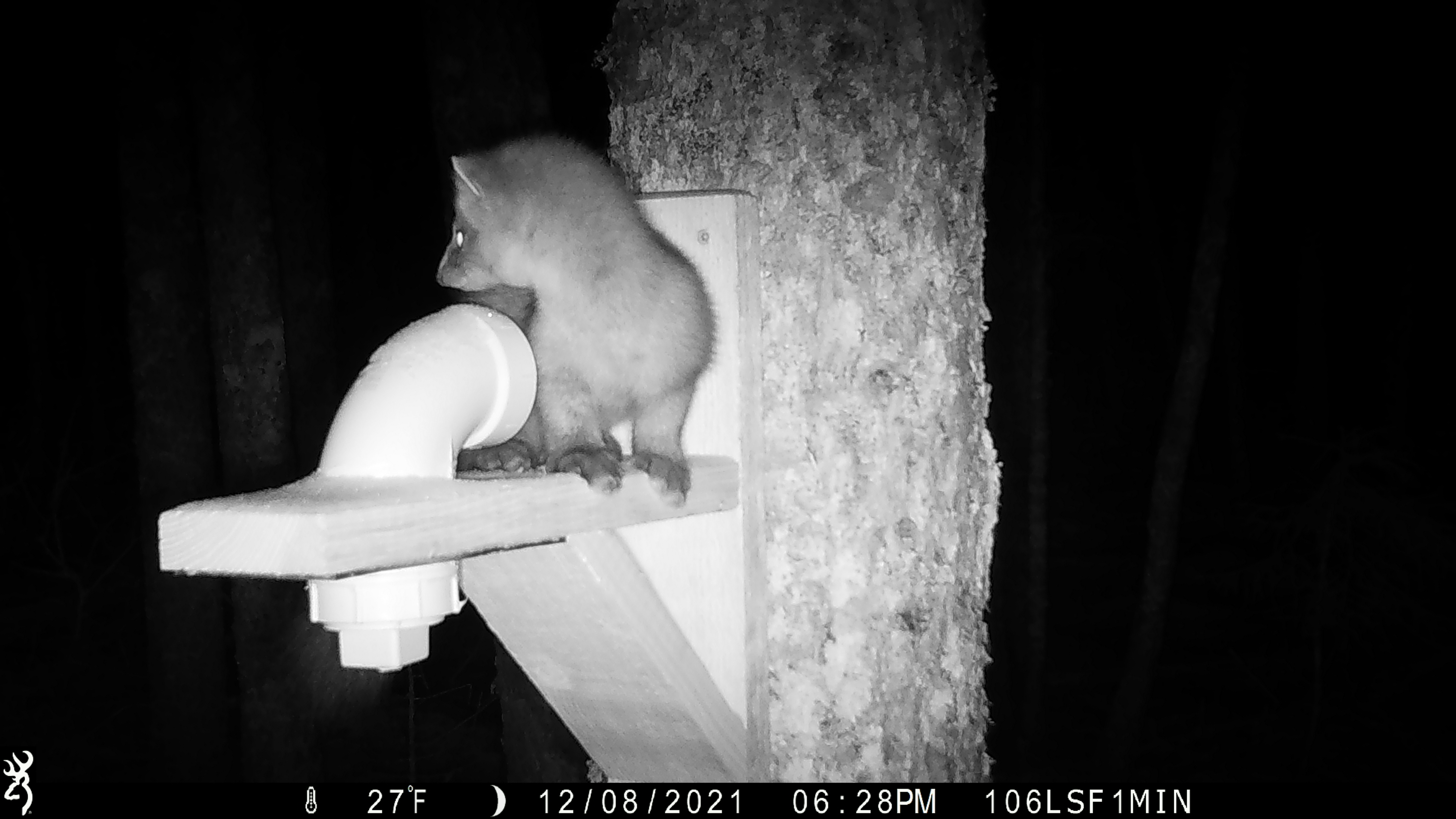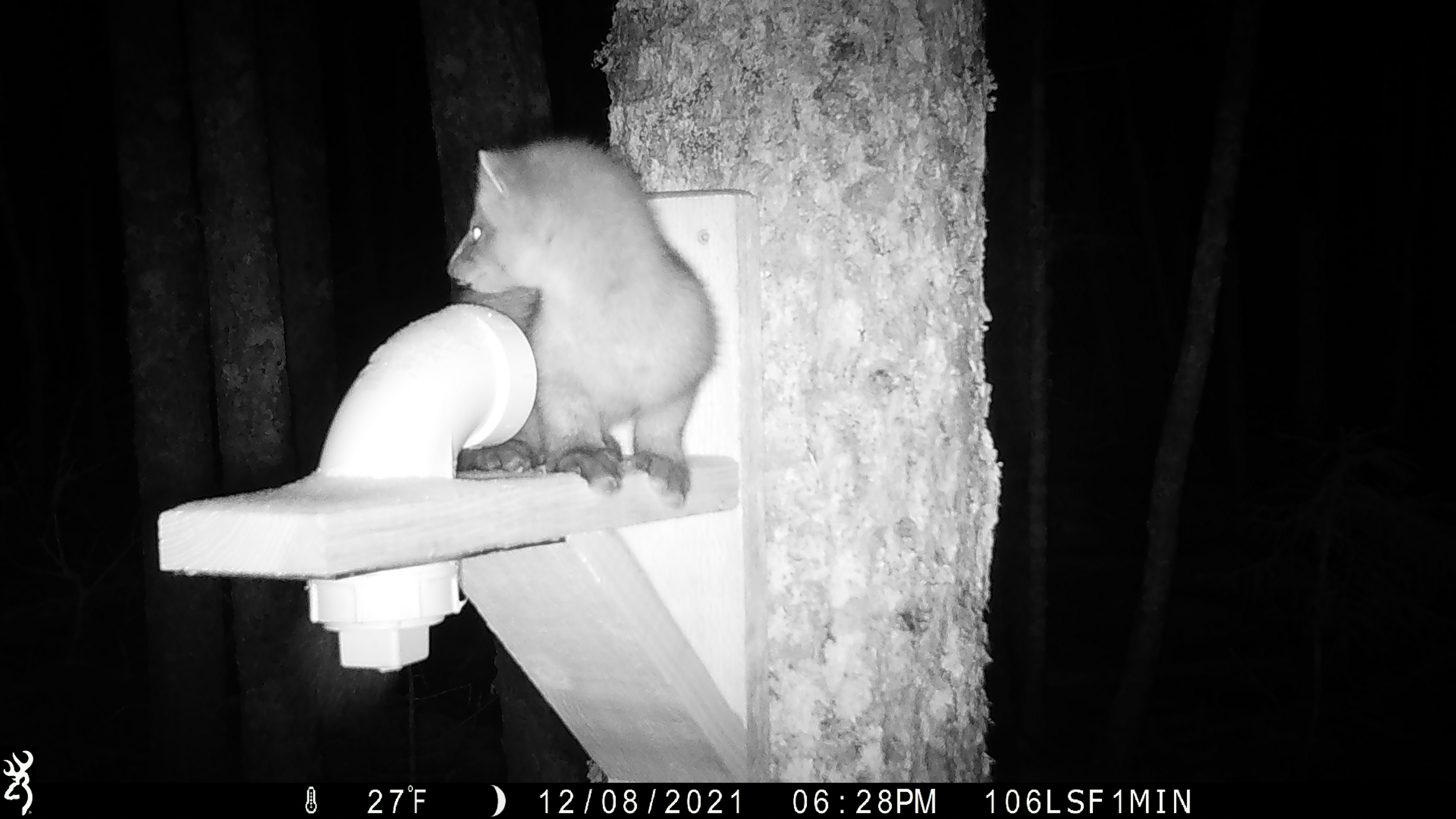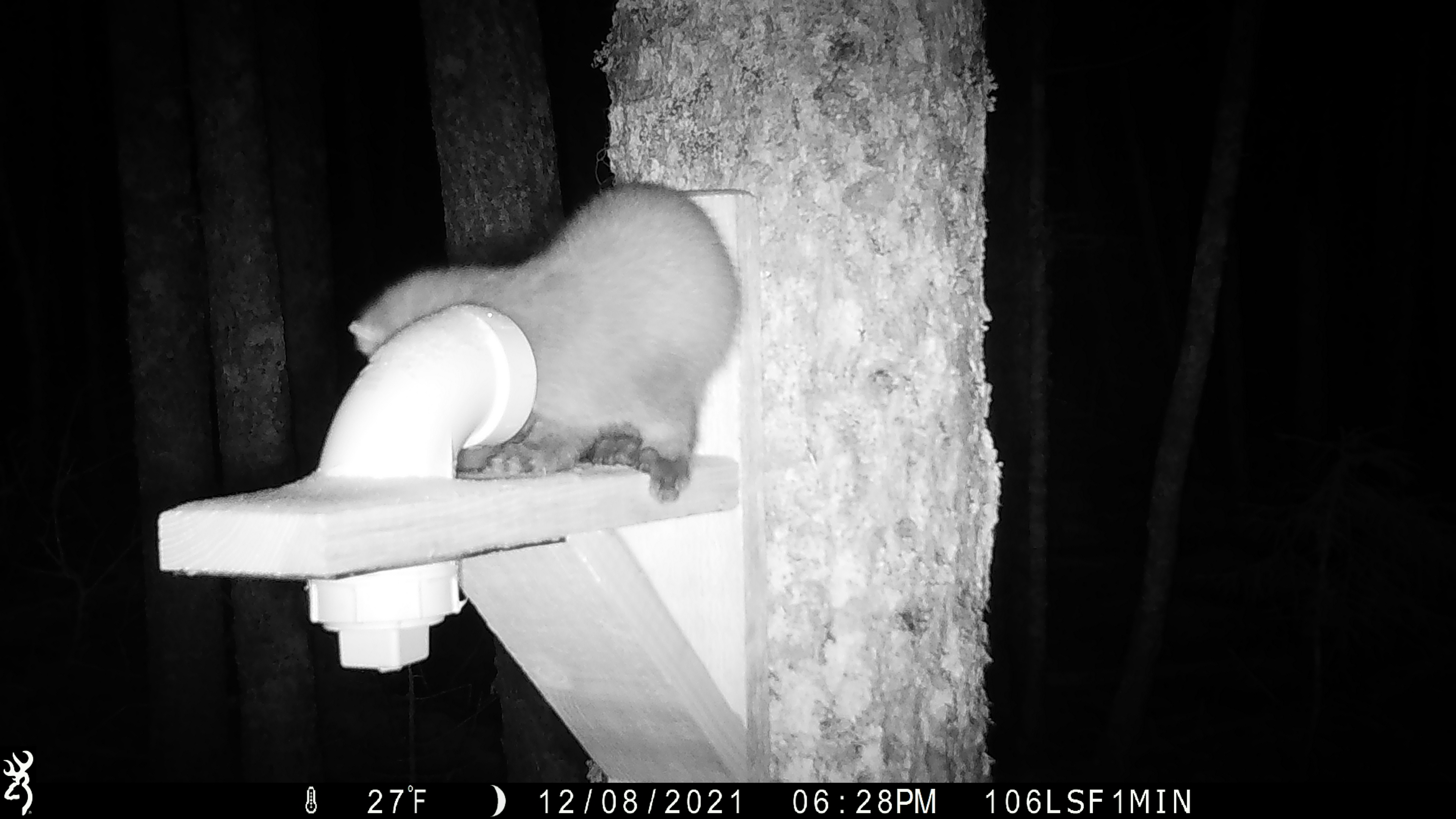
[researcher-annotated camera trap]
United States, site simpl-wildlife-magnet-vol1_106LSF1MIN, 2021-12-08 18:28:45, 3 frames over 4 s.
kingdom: Animalia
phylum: Chordata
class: Mammalia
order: Carnivora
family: Mustelidae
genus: Martes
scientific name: Martes americana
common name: american marten